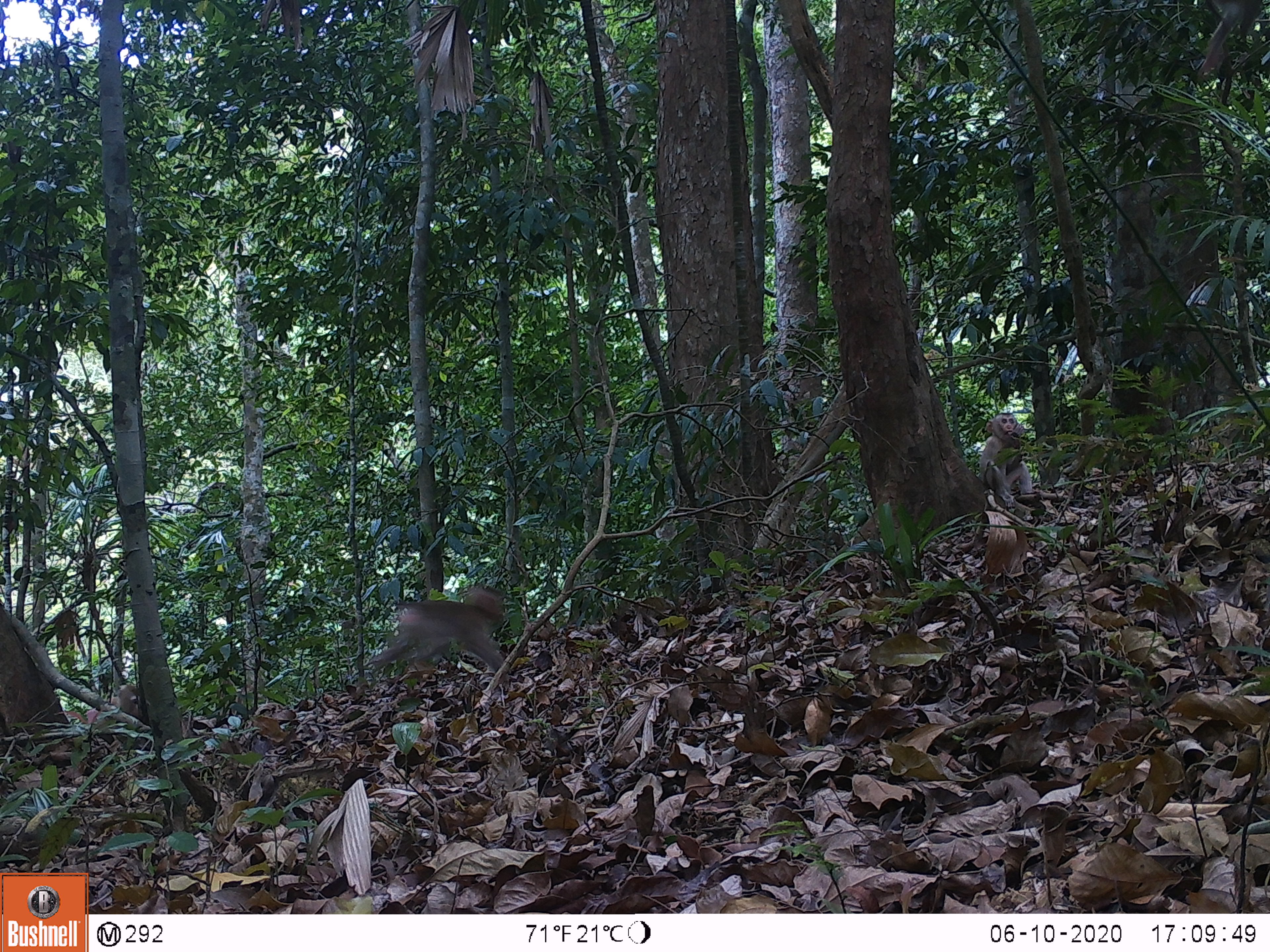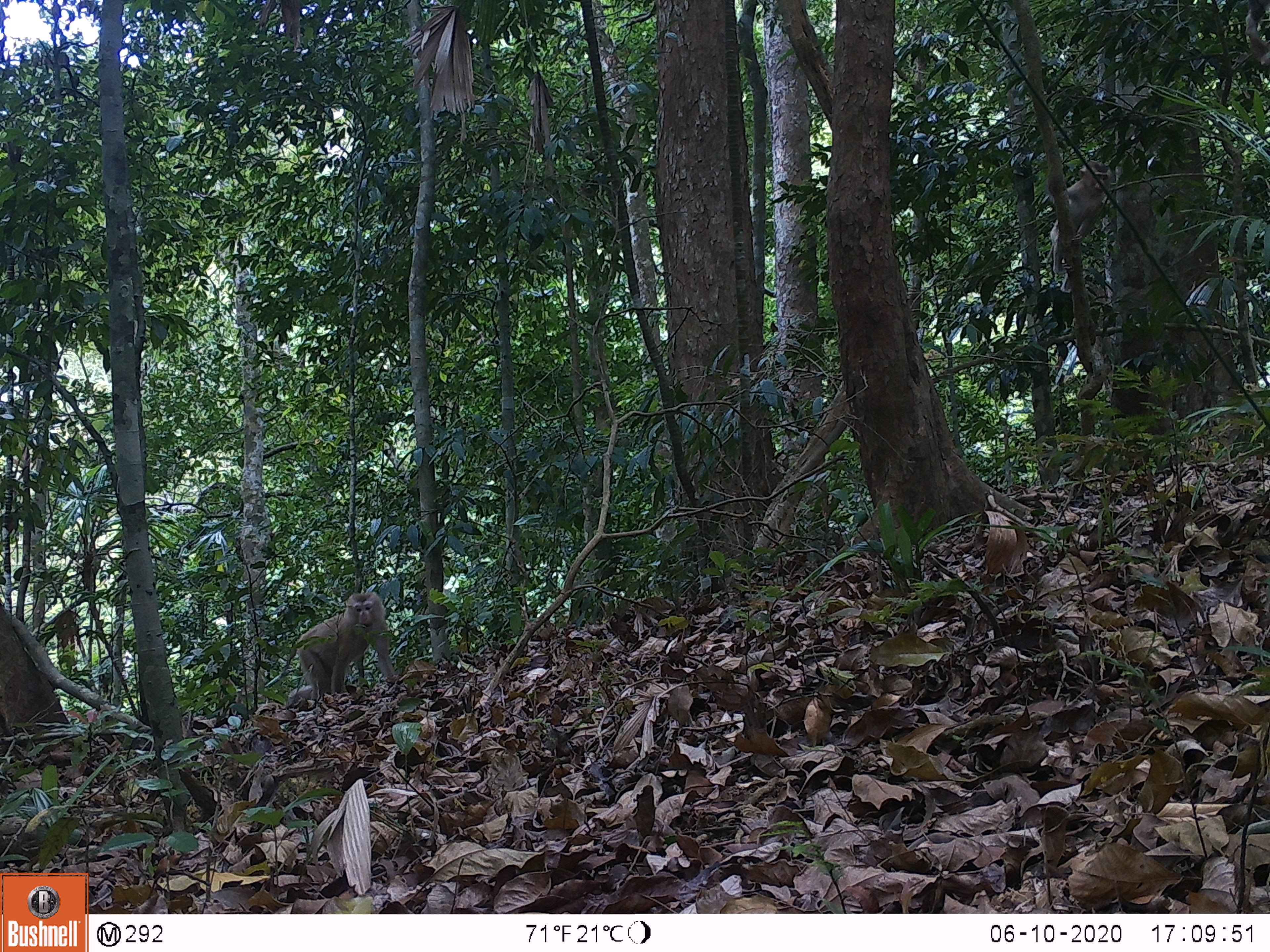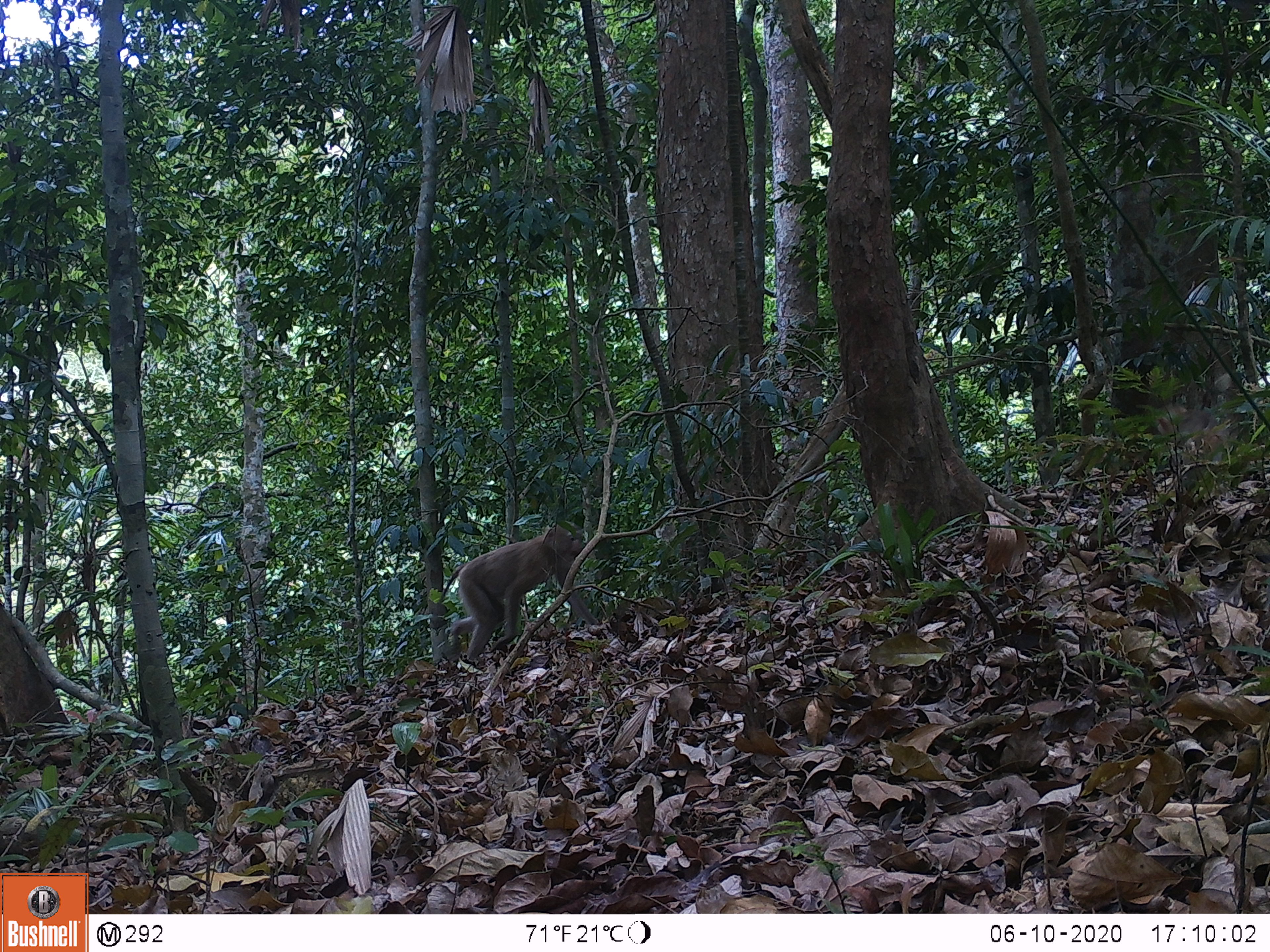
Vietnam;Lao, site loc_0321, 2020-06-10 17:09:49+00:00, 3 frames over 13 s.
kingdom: Animalia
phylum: Chordata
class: Mammalia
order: Primates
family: Cercopithecidae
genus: Macaca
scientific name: Macaca nemestrina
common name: pig-tailed macaque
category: pig tailed macaque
Pig tailed macaque (pig-tailed macaque) (Macaca nemestrina). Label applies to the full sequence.